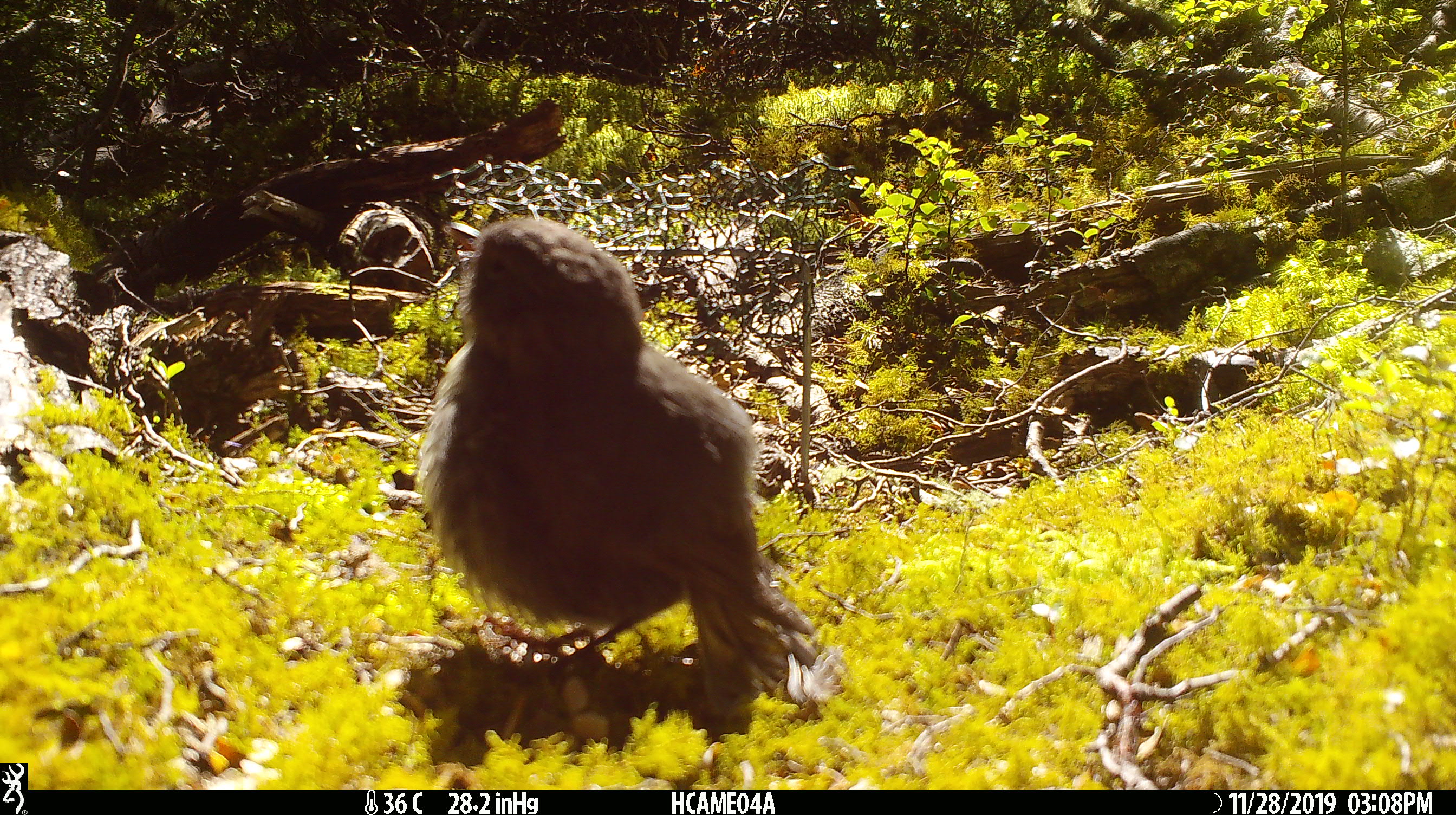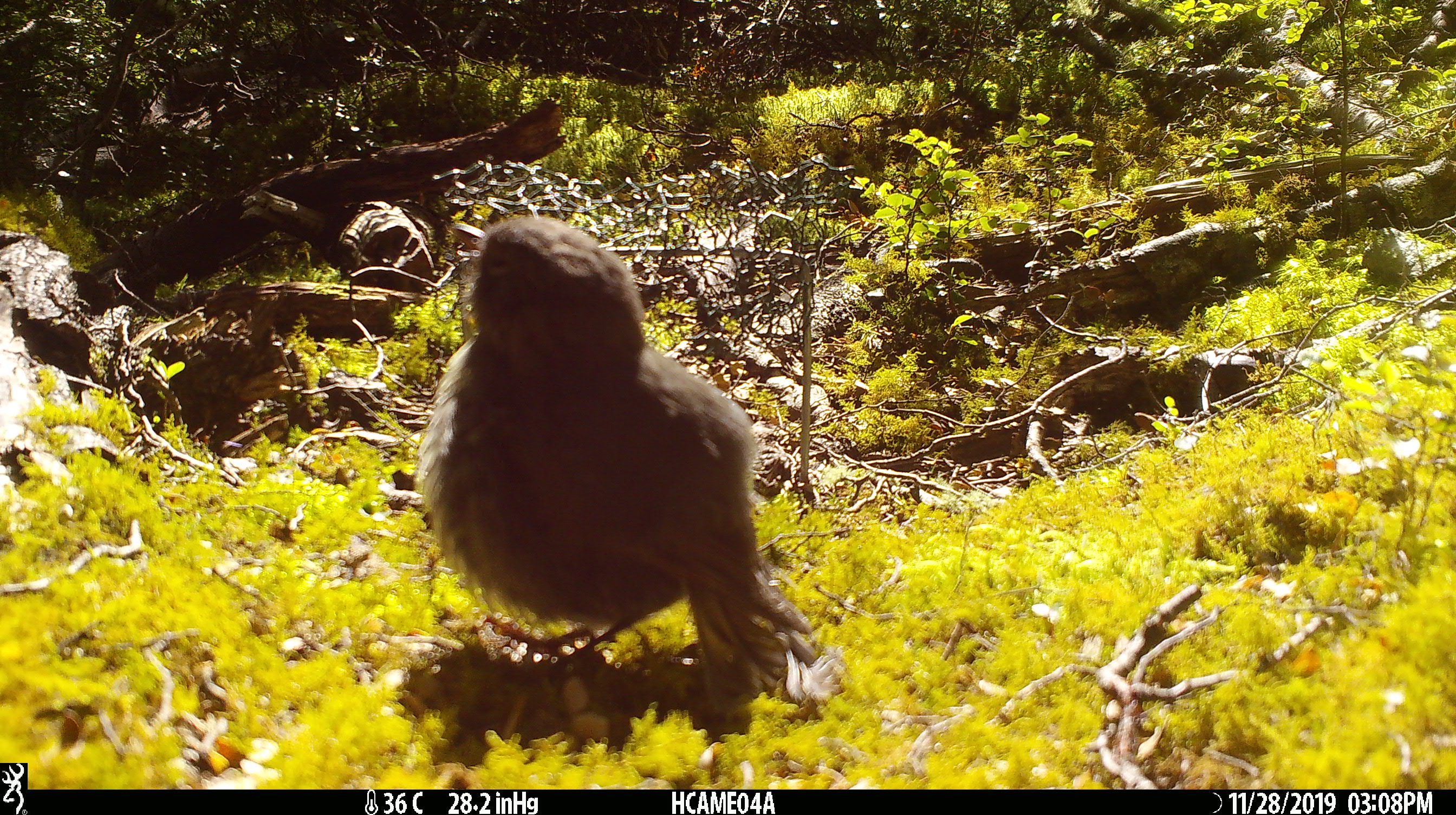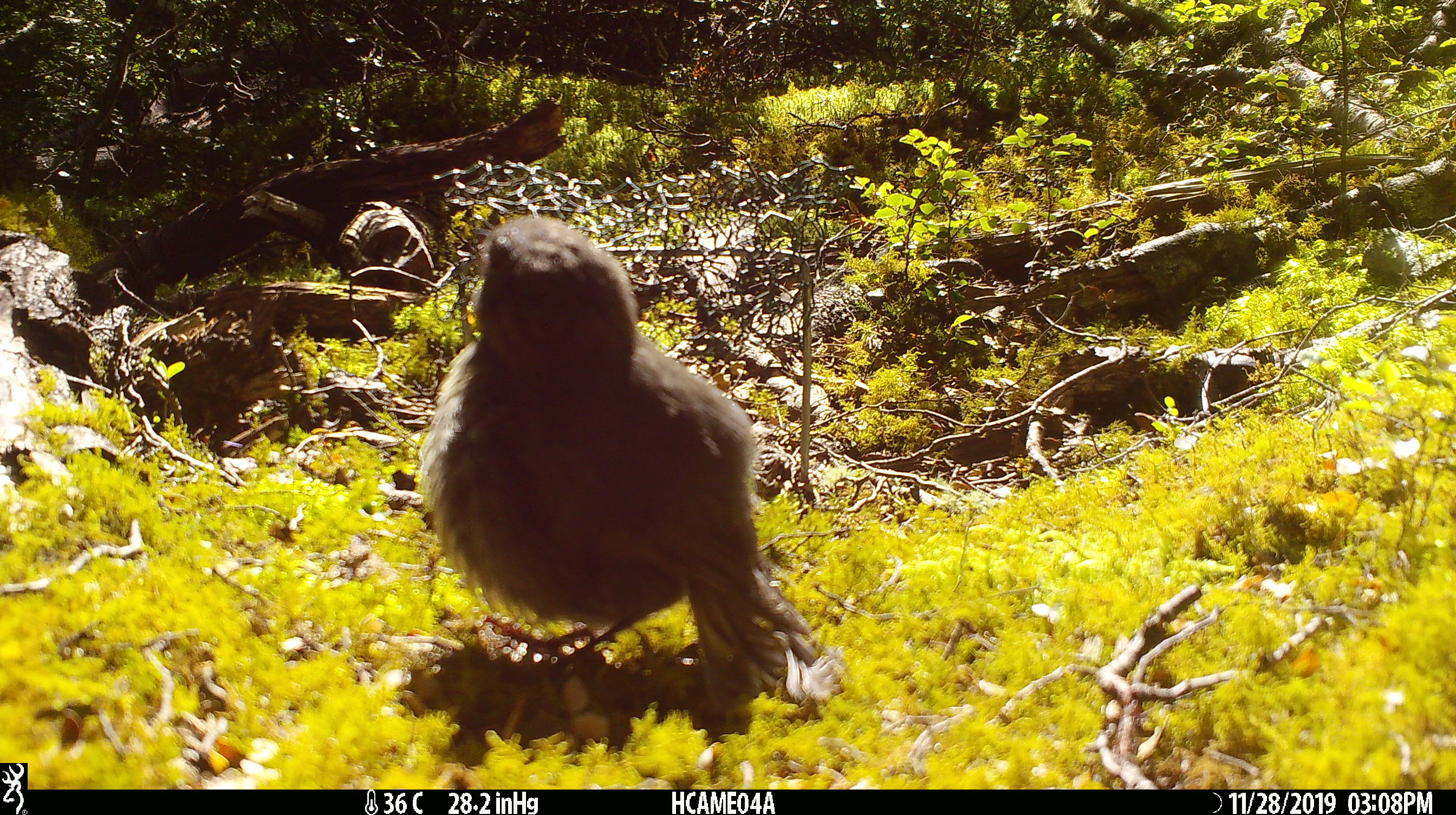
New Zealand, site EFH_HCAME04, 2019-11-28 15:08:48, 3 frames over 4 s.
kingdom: Animalia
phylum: Chordata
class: Aves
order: Passeriformes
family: Petroicidae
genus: Petroica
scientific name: Petroica australis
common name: new zealand robin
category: robin